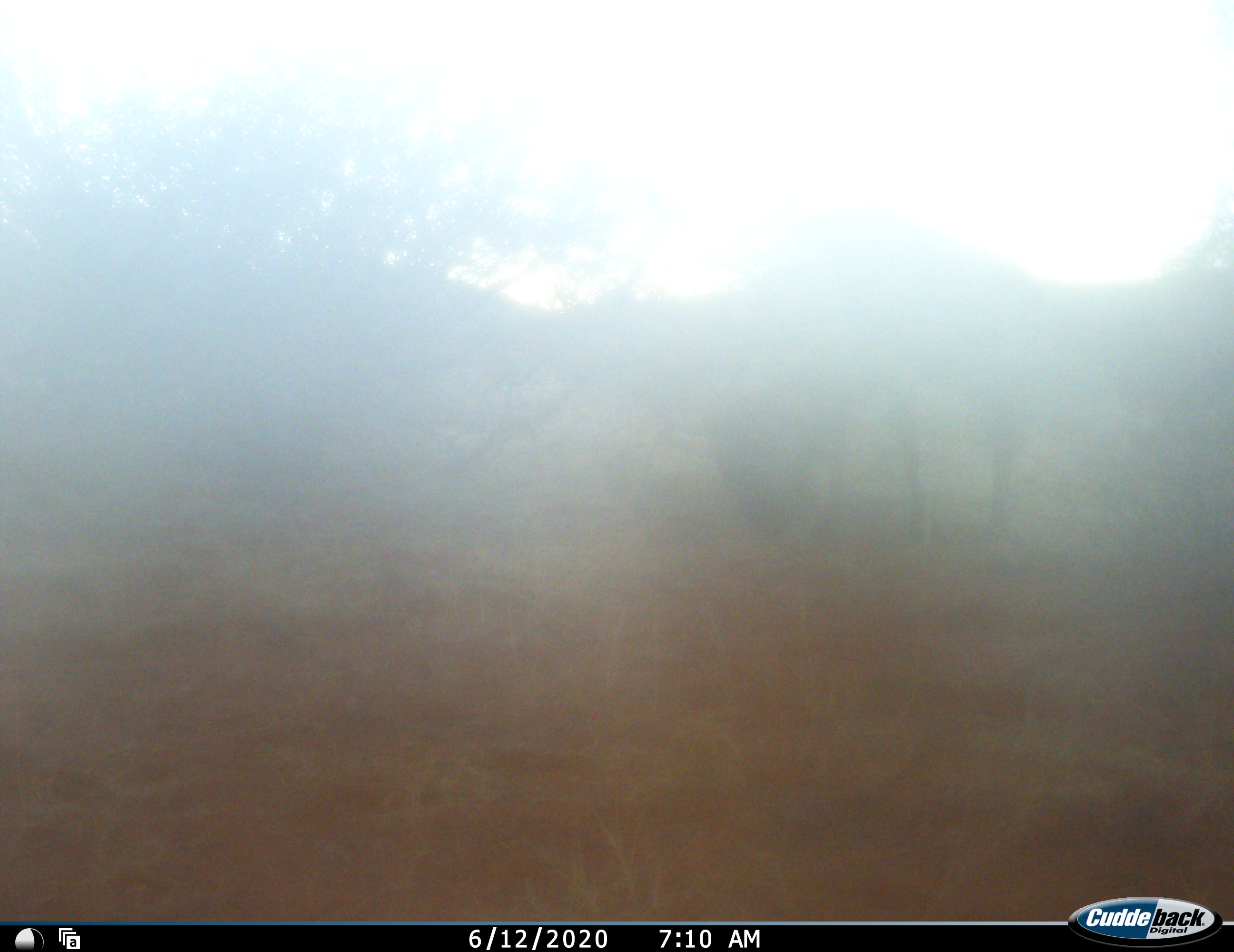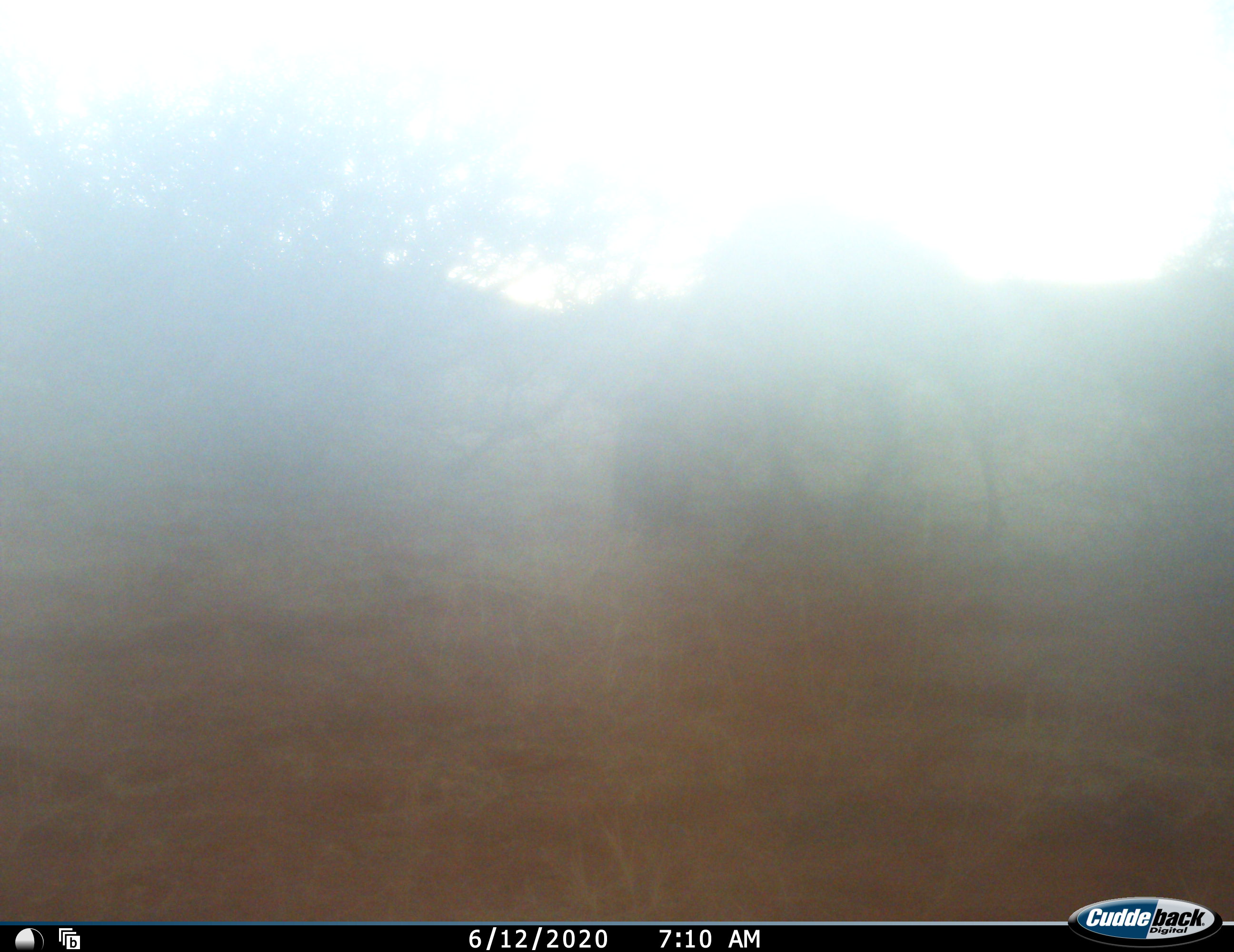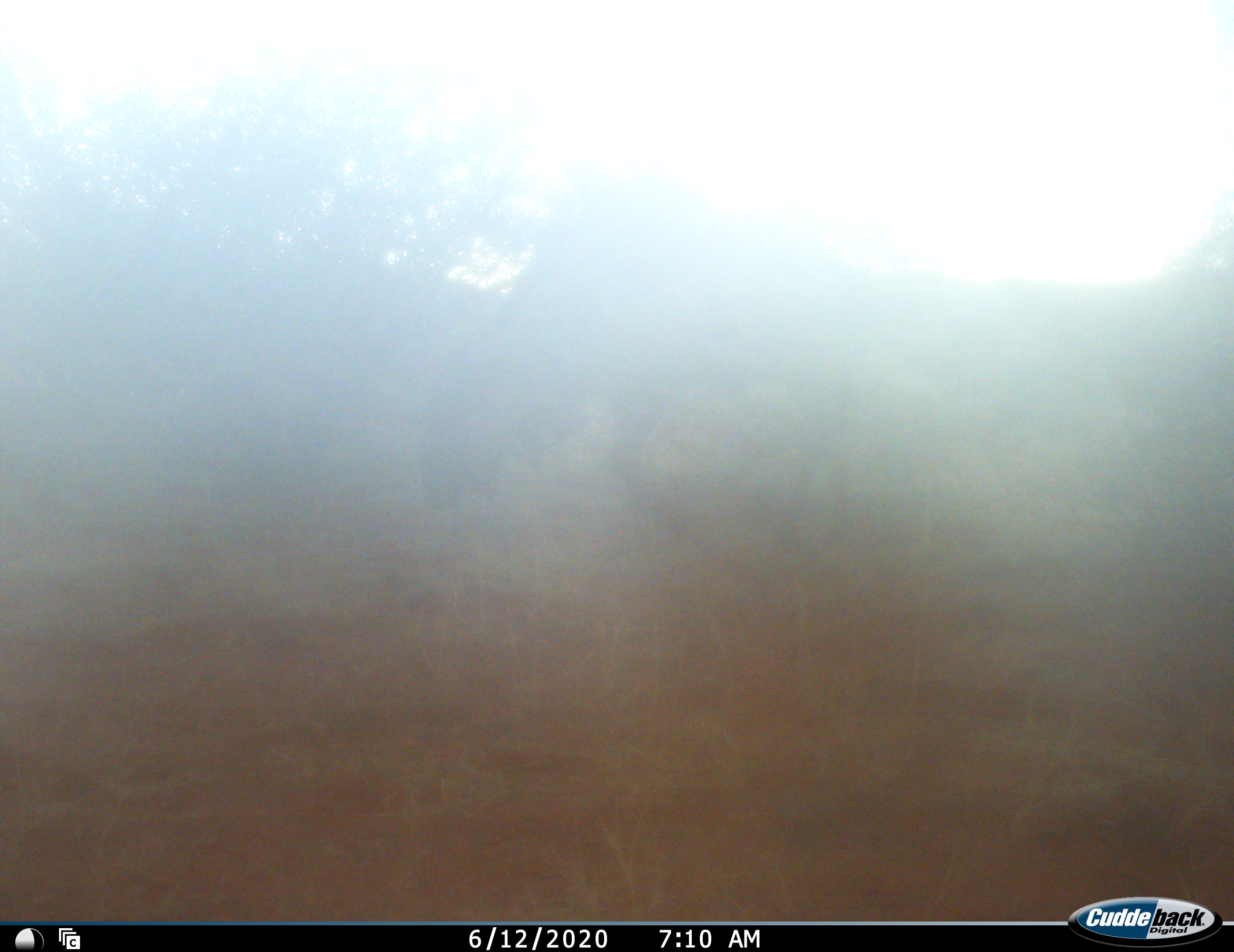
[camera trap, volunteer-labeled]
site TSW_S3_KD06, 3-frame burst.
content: unidentified animal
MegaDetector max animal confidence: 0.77